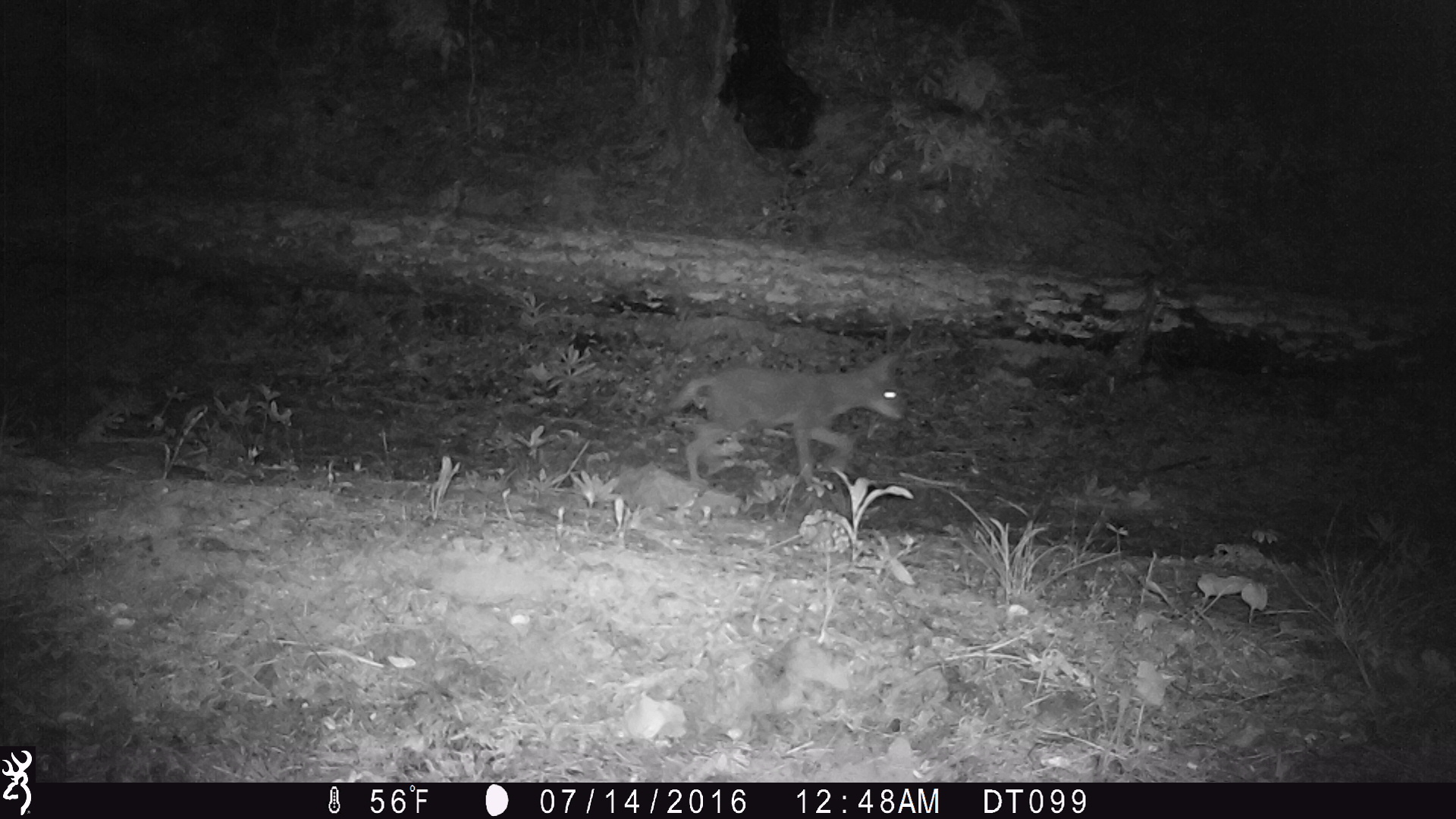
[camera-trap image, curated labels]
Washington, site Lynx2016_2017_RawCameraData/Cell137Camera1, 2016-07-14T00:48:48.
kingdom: Animalia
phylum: Chordata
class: Mammalia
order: Carnivora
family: Canidae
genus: Canis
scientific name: Canis latrans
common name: coyote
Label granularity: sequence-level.